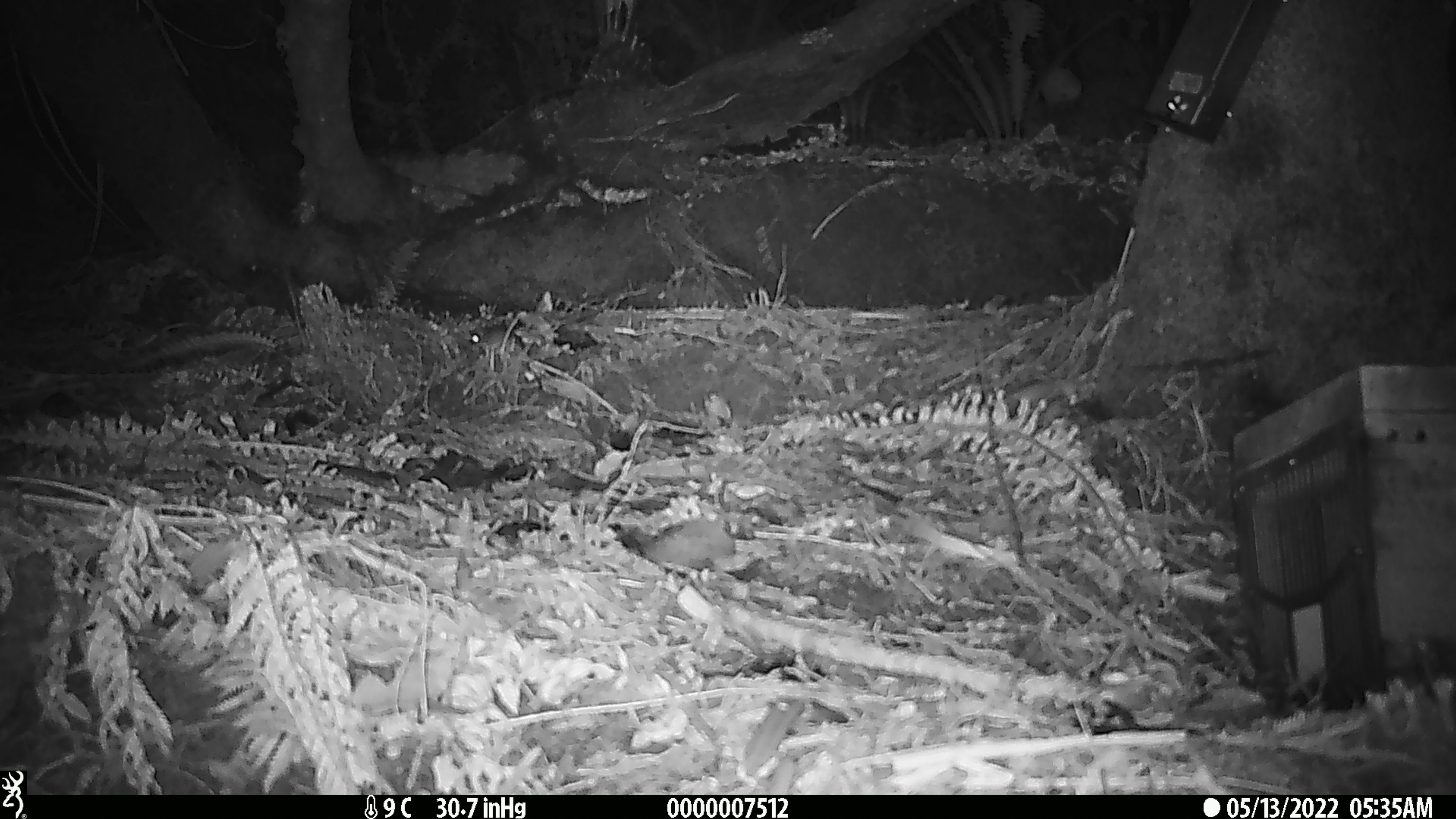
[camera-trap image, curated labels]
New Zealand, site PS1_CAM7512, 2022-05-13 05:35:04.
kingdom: Animalia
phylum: Chordata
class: Mammalia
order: Rodentia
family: Muridae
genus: Mus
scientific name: Mus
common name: mouse